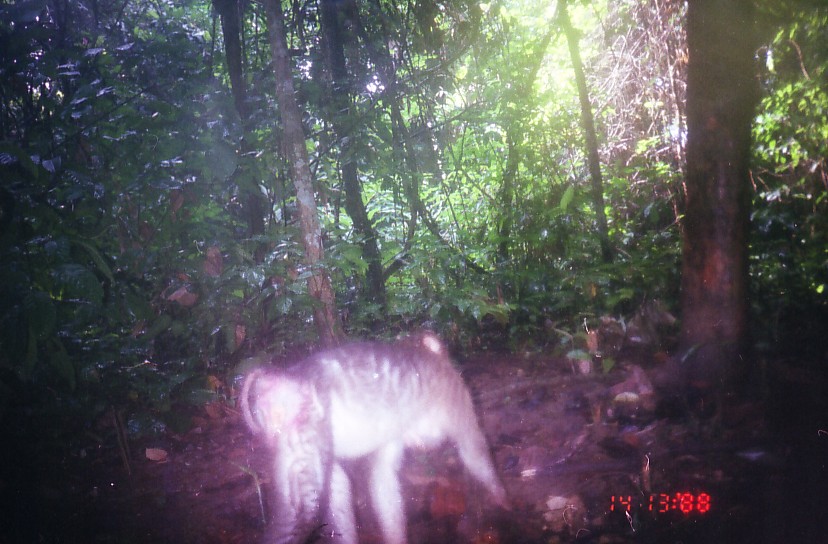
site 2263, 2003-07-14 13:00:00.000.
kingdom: Animalia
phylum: Chordata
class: Mammalia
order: Primates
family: Cercopithecidae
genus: Macaca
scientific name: Macaca nemestrina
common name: southern pig-tailed macaque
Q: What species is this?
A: Macaca nemestrina (southern pig-tailed macaque).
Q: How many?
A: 1.